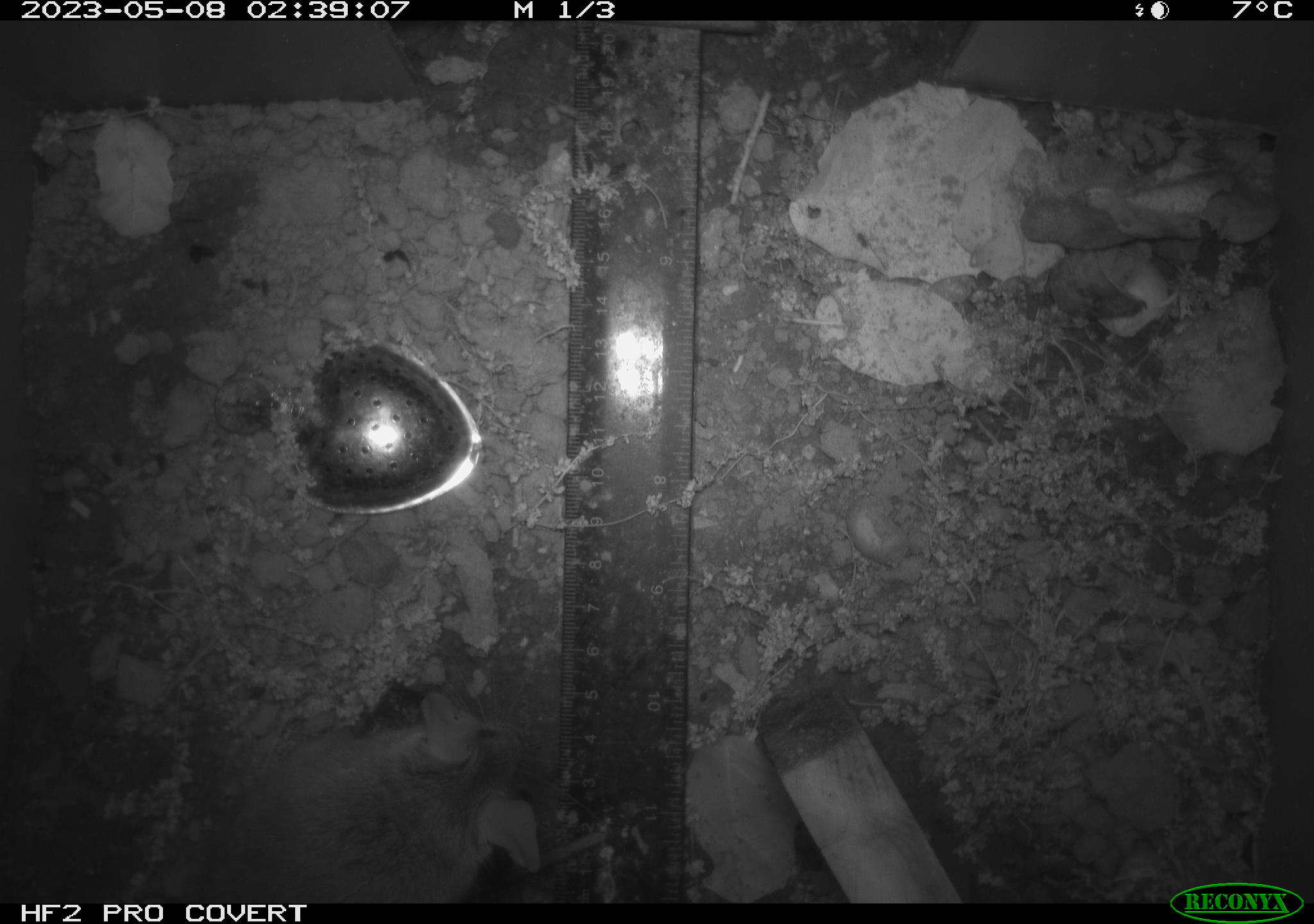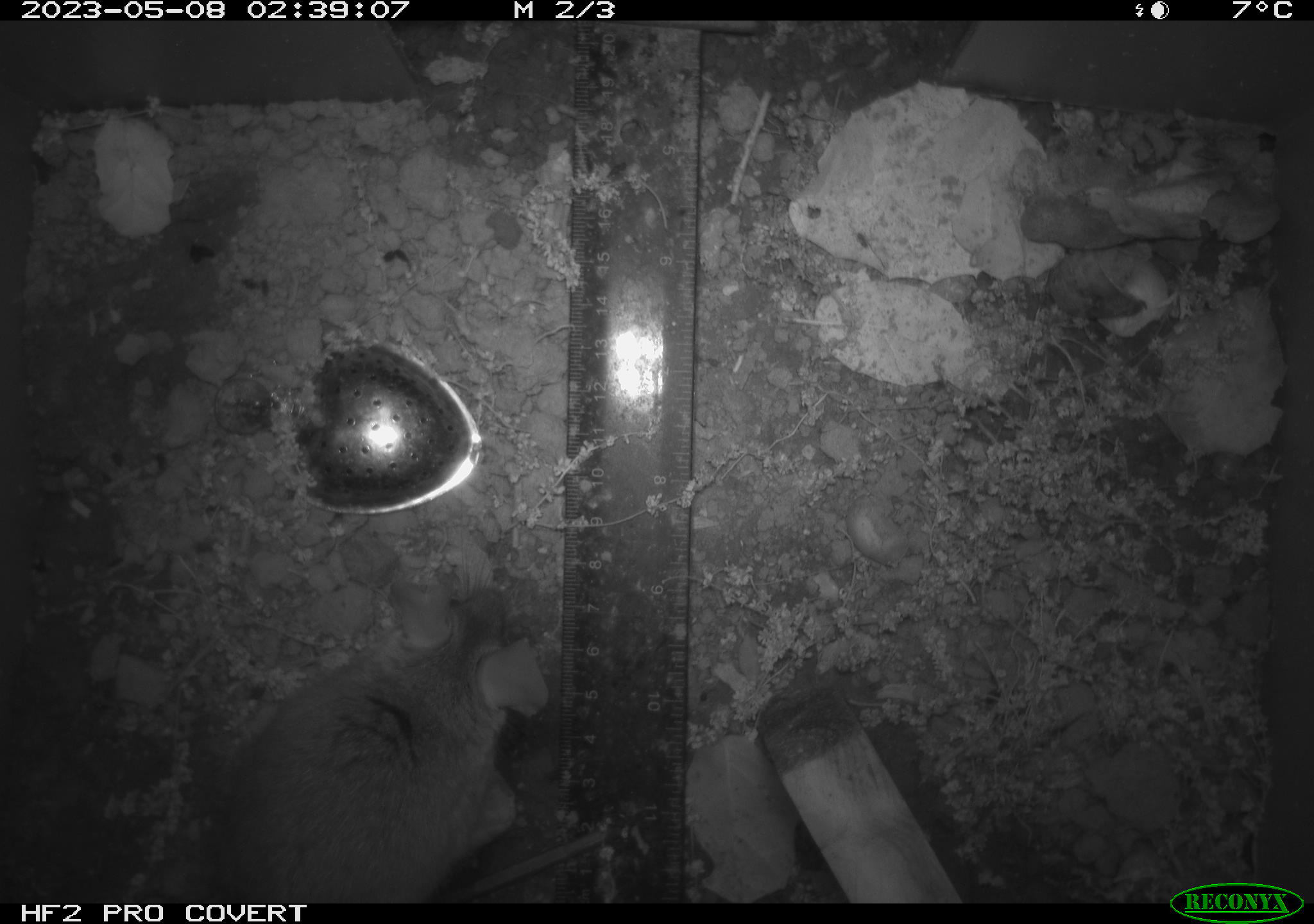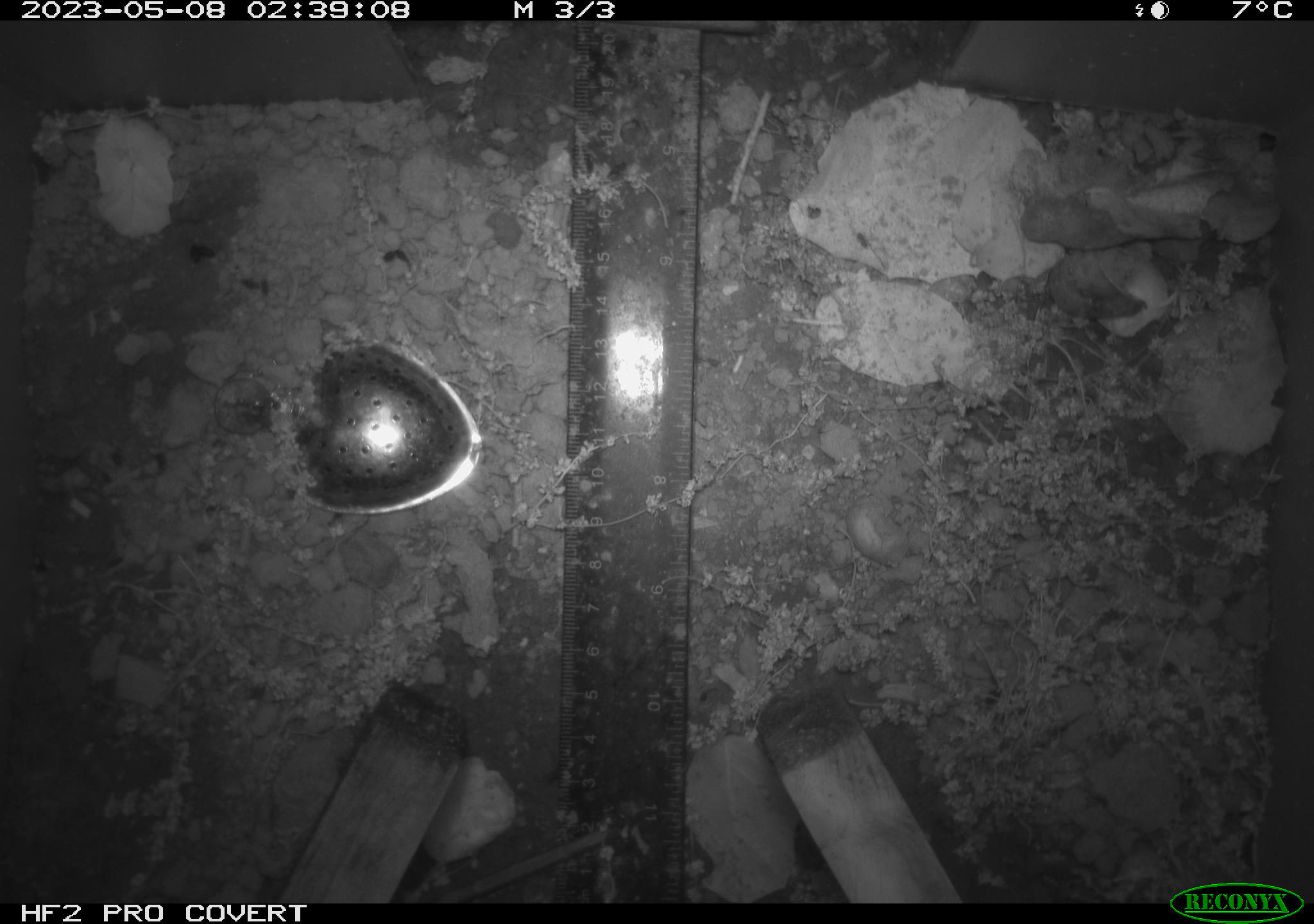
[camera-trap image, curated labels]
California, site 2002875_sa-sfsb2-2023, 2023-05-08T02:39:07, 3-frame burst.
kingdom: Animalia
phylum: Chordata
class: Mammalia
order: Rodentia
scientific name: Rodentia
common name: mouse species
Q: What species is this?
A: Mouse species (Rodentia).